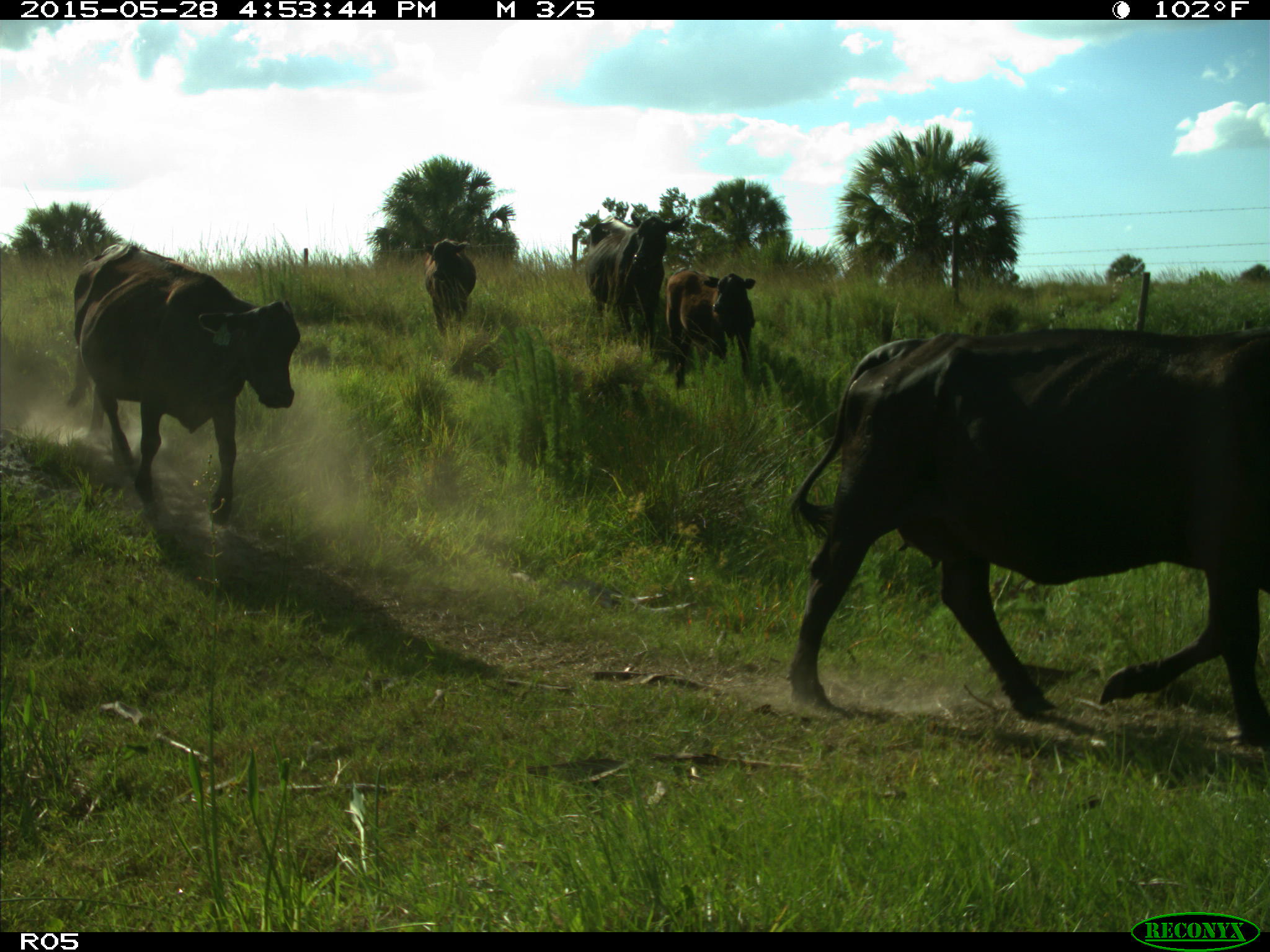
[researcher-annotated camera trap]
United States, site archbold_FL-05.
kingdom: Animalia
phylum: Chordata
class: Mammalia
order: Artiodactyla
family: Bovidae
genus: Bos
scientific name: Bos taurus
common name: domestic cow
Bos taurus (domestic cow).